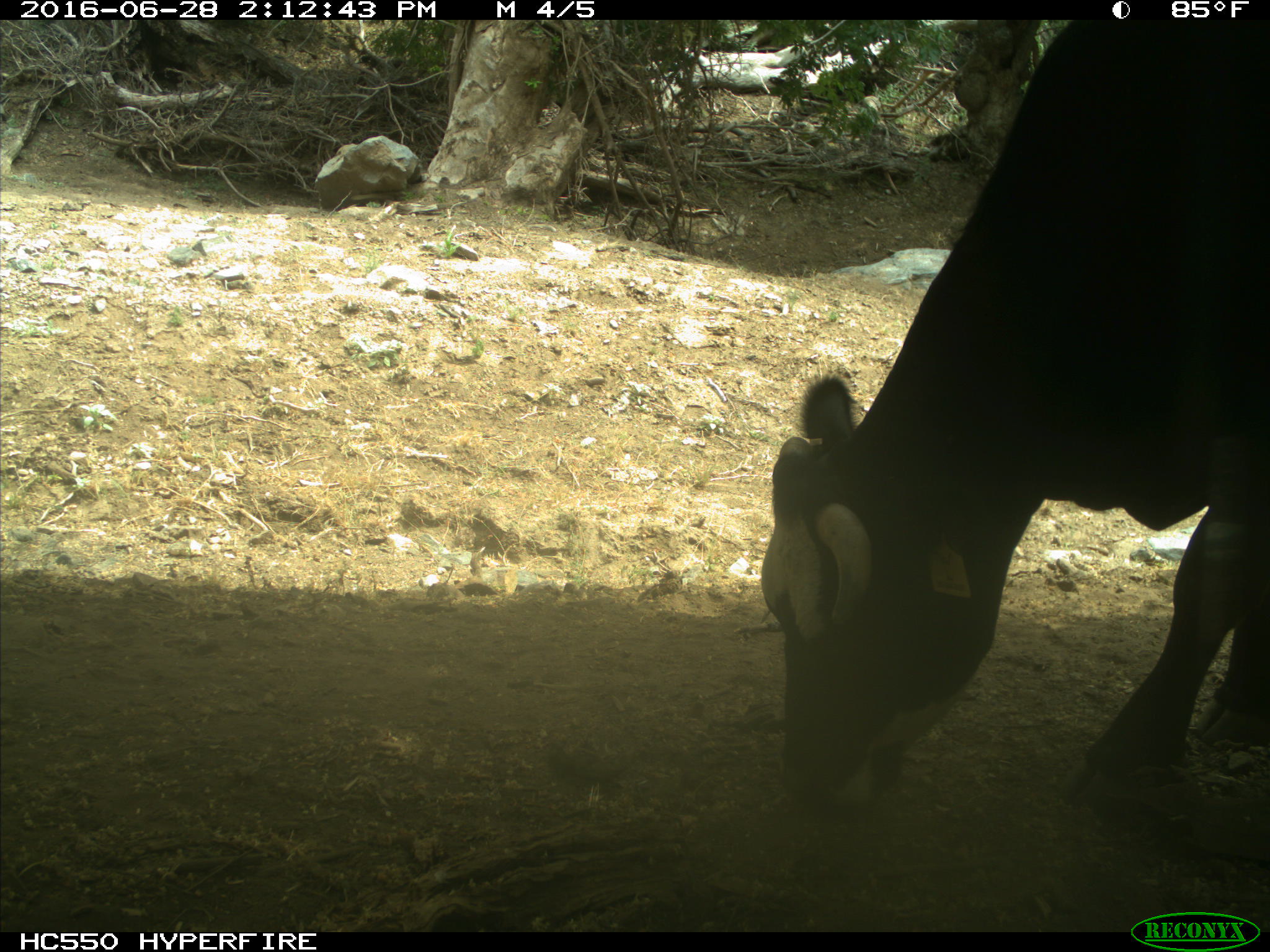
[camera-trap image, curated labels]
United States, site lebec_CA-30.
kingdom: Animalia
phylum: Chordata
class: Mammalia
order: Artiodactyla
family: Bovidae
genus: Bos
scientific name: Bos taurus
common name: domestic cow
Bos taurus (domestic cow).